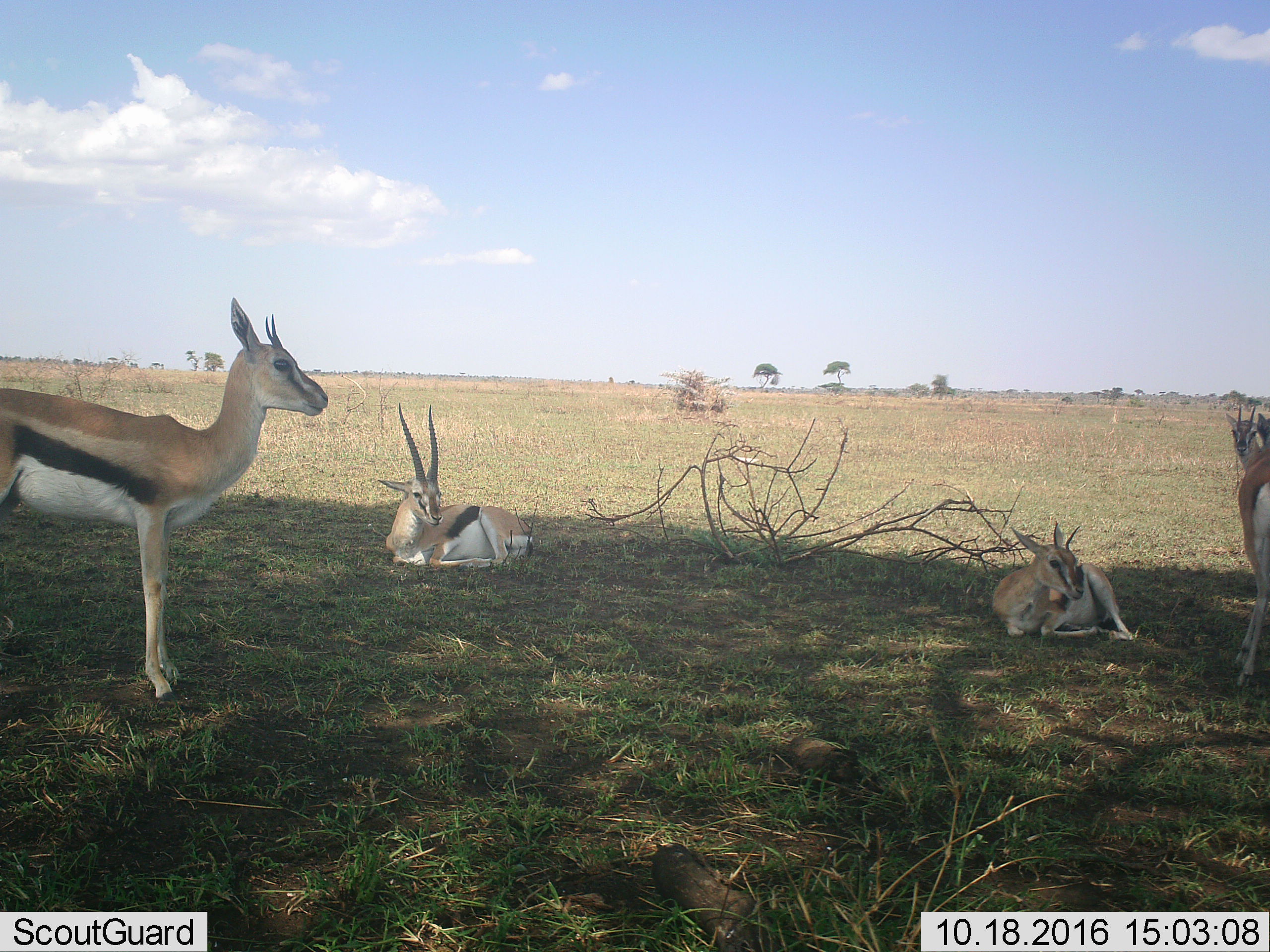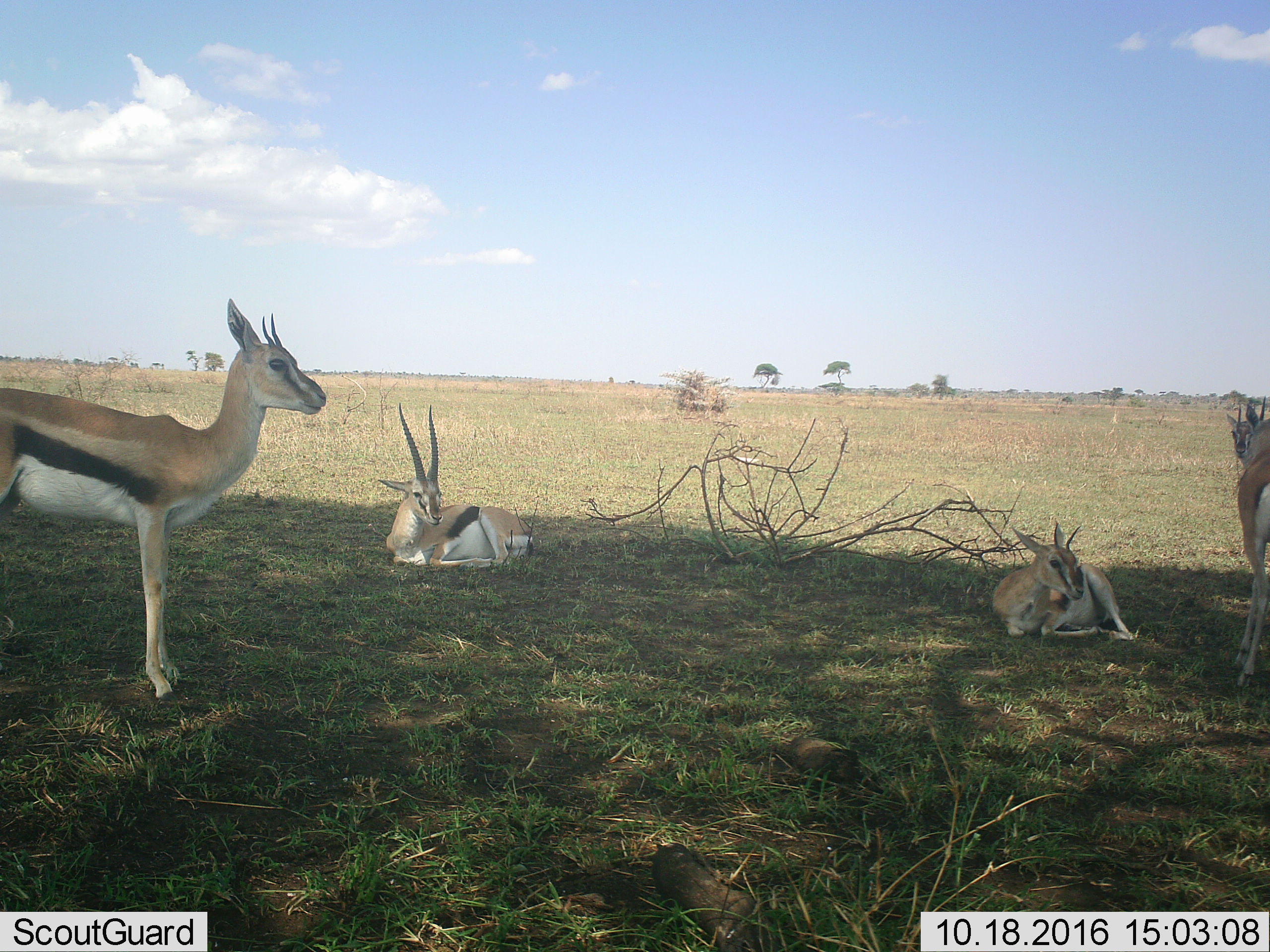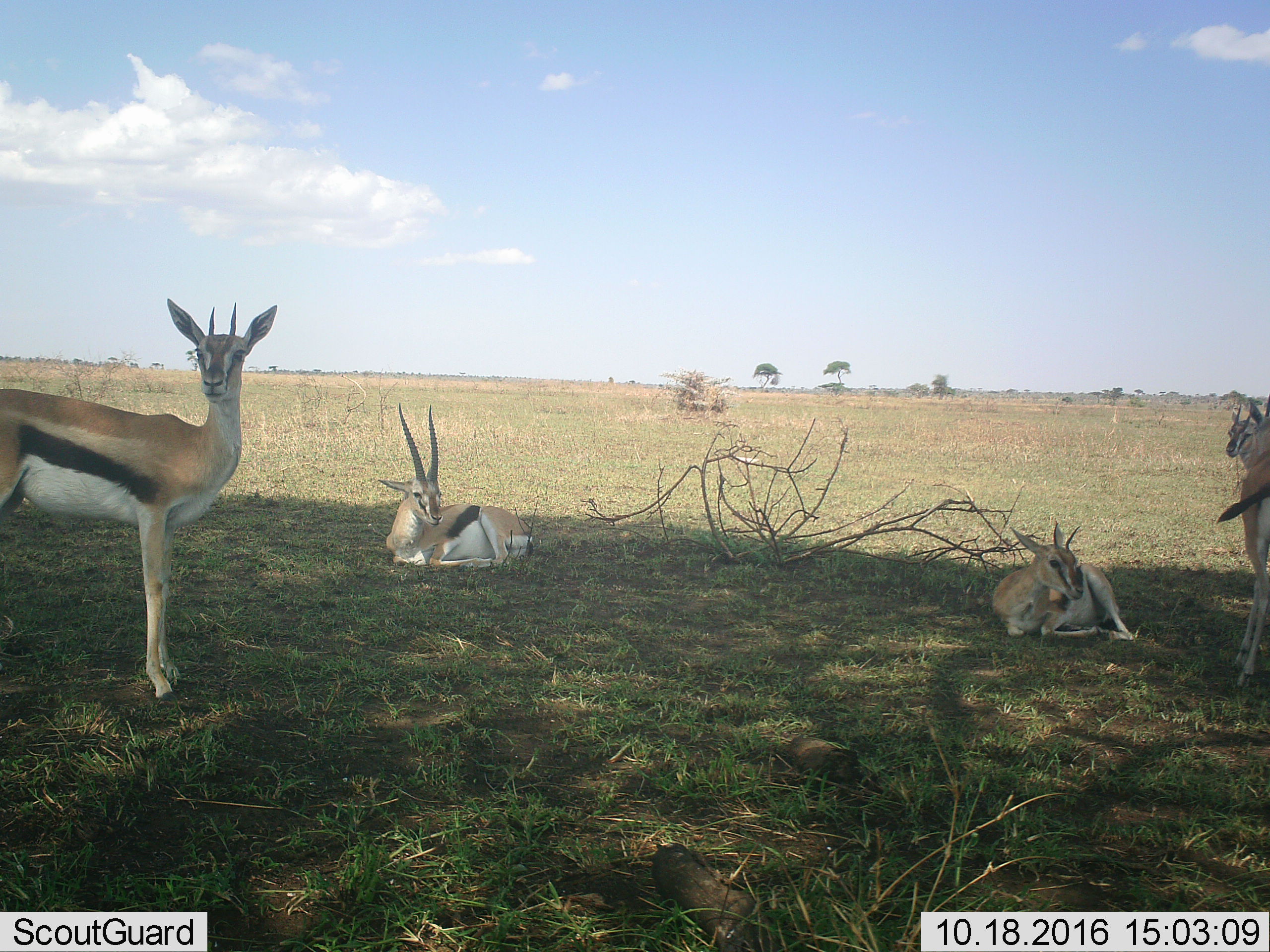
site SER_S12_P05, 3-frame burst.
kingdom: Animalia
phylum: Chordata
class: Mammalia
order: Artiodactyla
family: Bovidae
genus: Eudorcas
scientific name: Eudorcas thomsonii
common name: thomson's gazelle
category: gazellethomsons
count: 5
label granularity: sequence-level